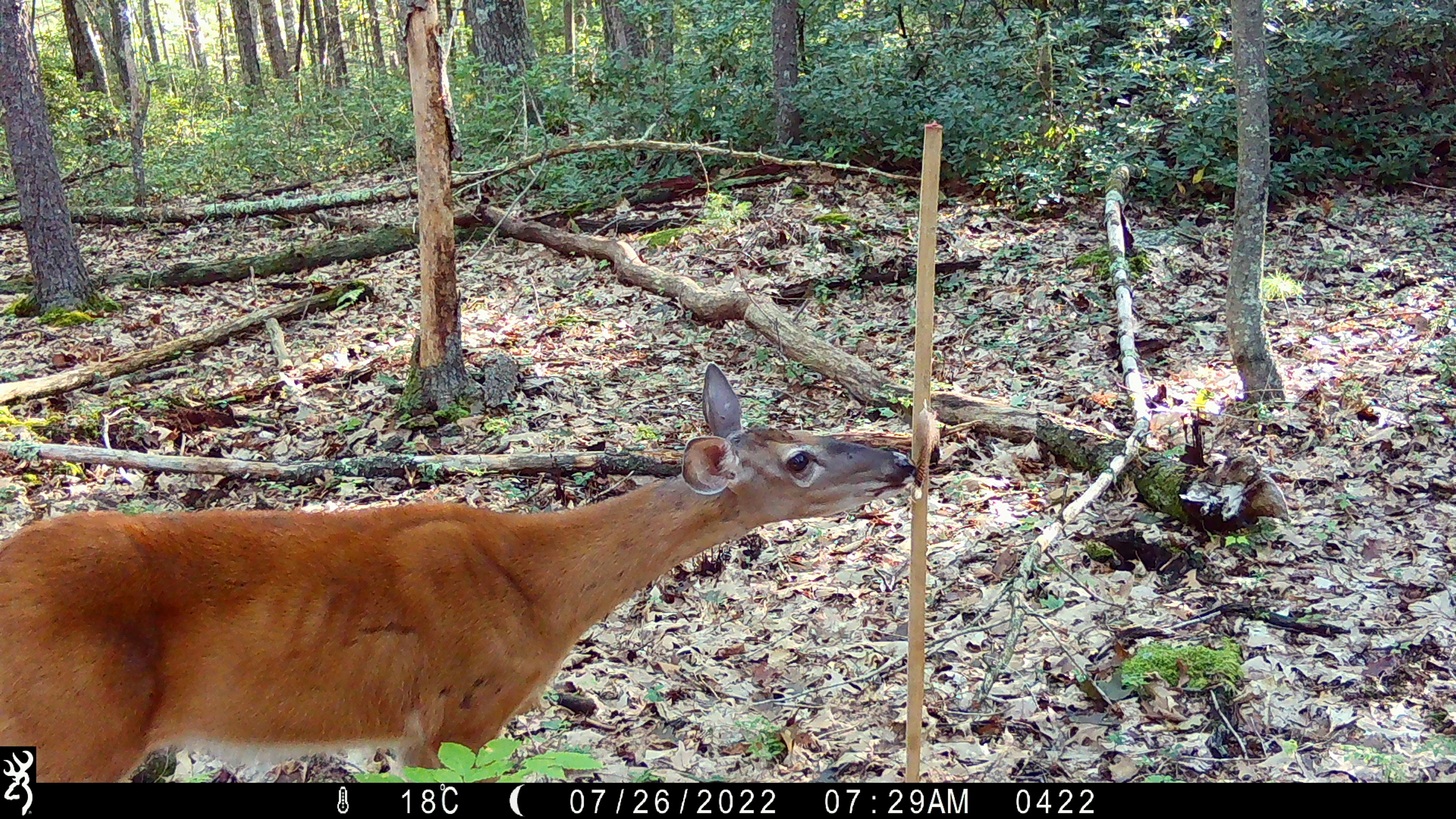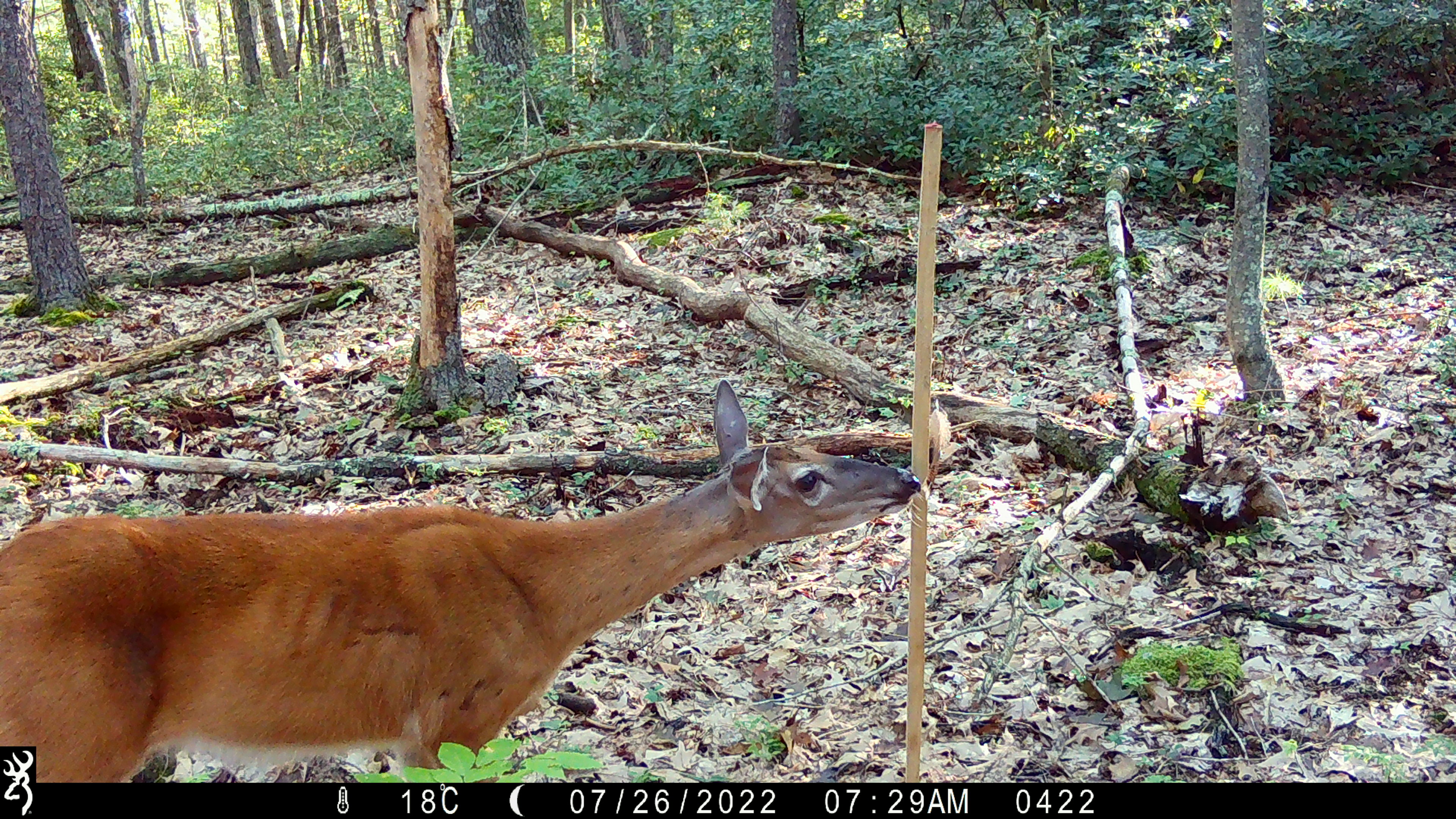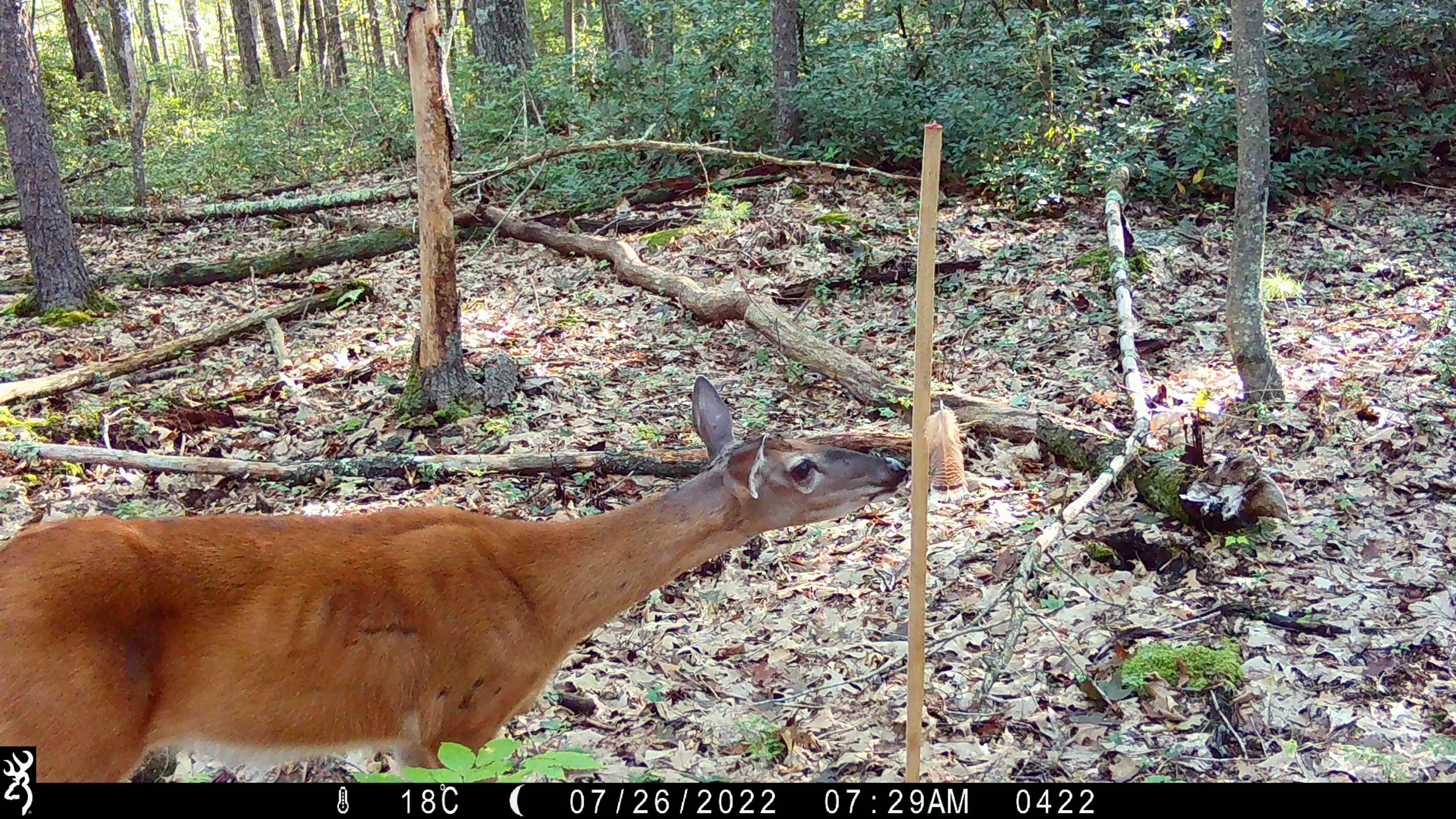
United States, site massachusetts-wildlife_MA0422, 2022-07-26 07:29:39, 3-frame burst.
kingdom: Animalia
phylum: Chordata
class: Mammalia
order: Artiodactyla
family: Cervidae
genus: Odocoileus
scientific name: Odocoileus virginianus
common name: white-tailed deer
White-tailed deer (Odocoileus virginianus).